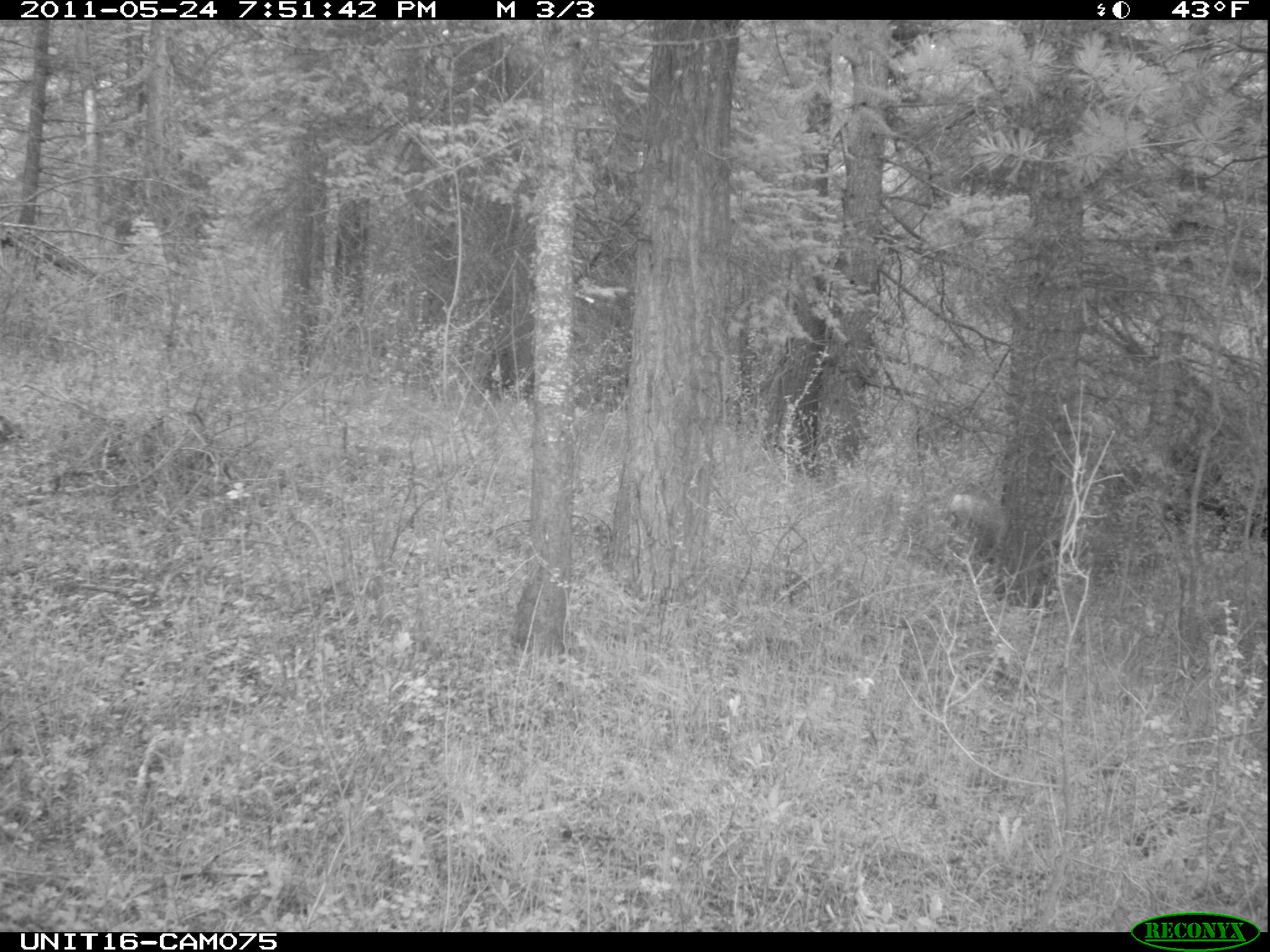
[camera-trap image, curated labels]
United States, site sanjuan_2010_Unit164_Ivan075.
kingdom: Animalia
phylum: Chordata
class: Mammalia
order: Artiodactyla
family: Cervidae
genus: Odocoileus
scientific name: Odocoileus hemionus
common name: mule deer